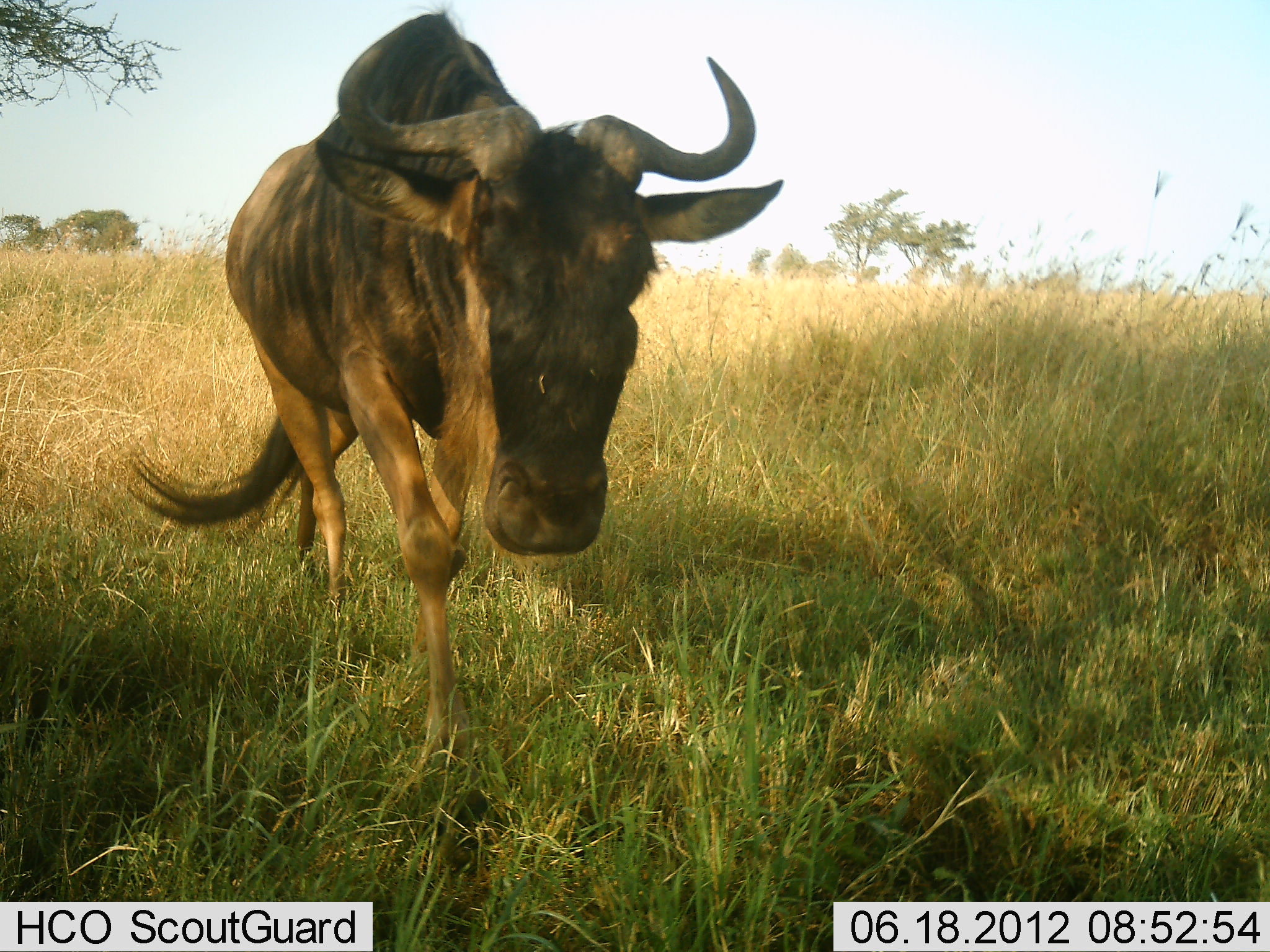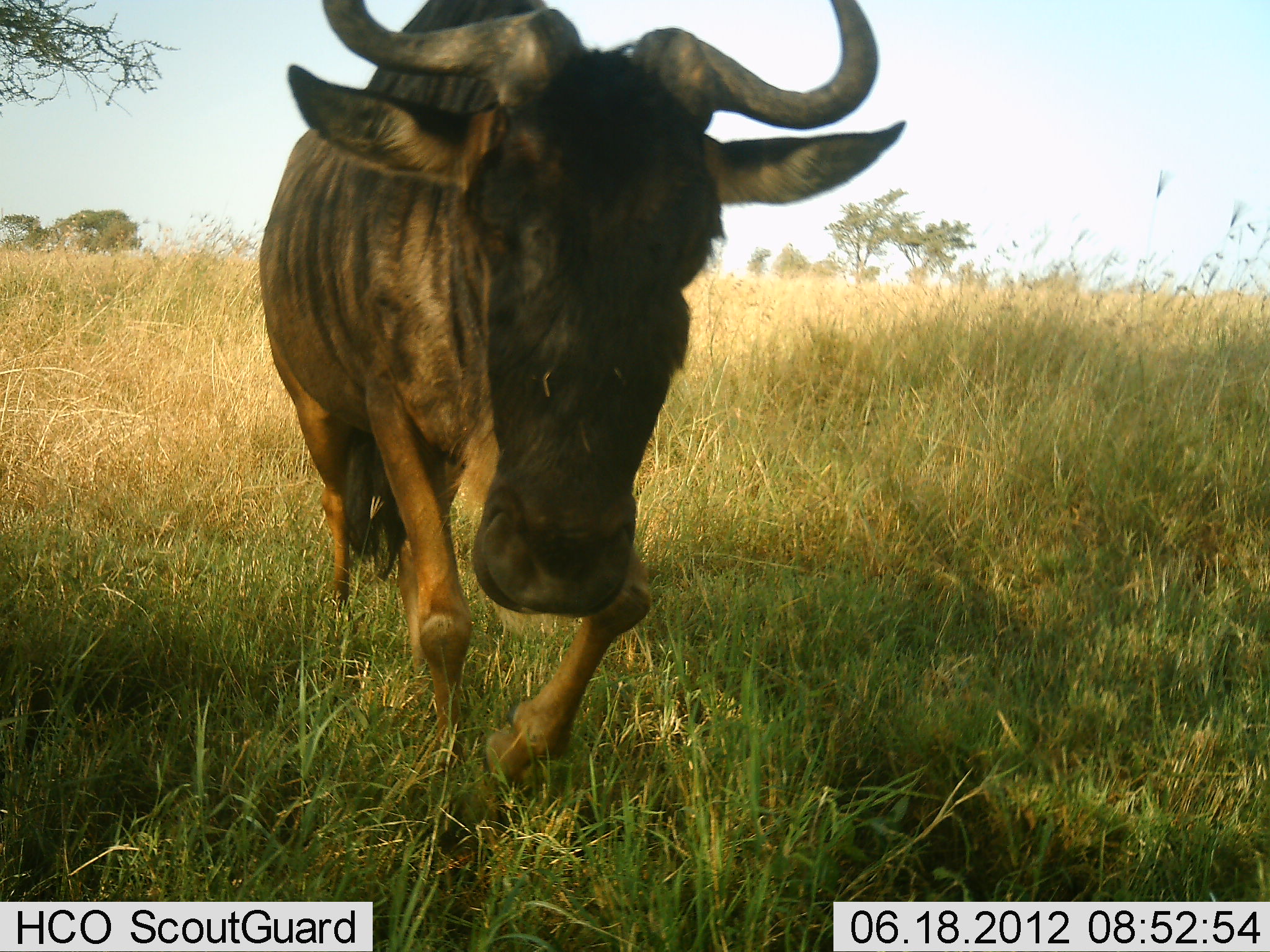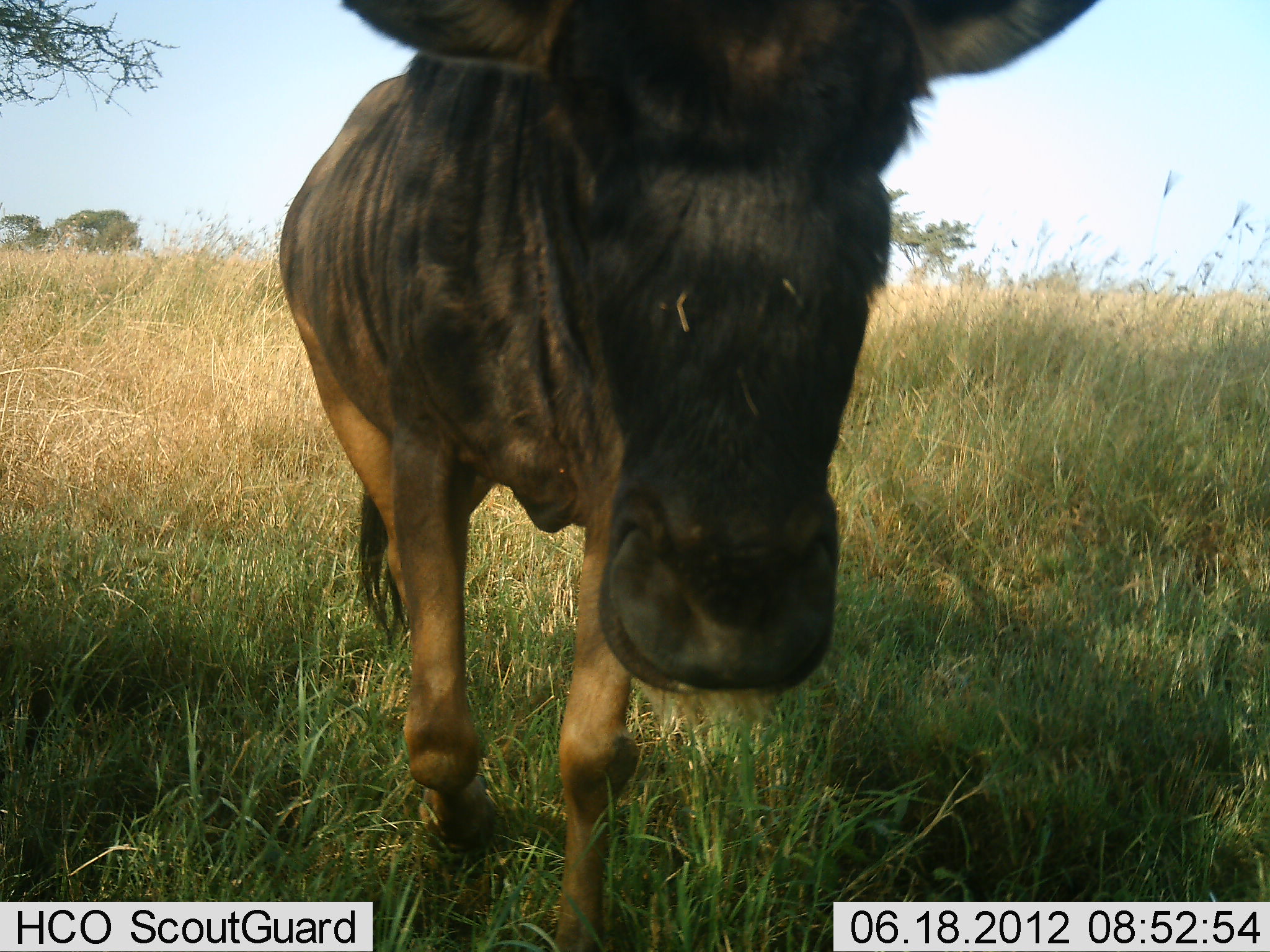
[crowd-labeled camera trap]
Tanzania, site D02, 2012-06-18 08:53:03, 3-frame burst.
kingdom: Animalia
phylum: Chordata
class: Mammalia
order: Artiodactyla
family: Bovidae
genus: Connochaetes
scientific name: Connochaetes taurinus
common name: blue wildebeest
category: wildebeest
Wildebeest (blue wildebeest) (Connochaetes taurinus), count 1. Behavior (volunteer vote fractions): standing 10%, resting 0%, moving 90%, interacting 10%. Young present (vote fraction): 0%. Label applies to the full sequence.